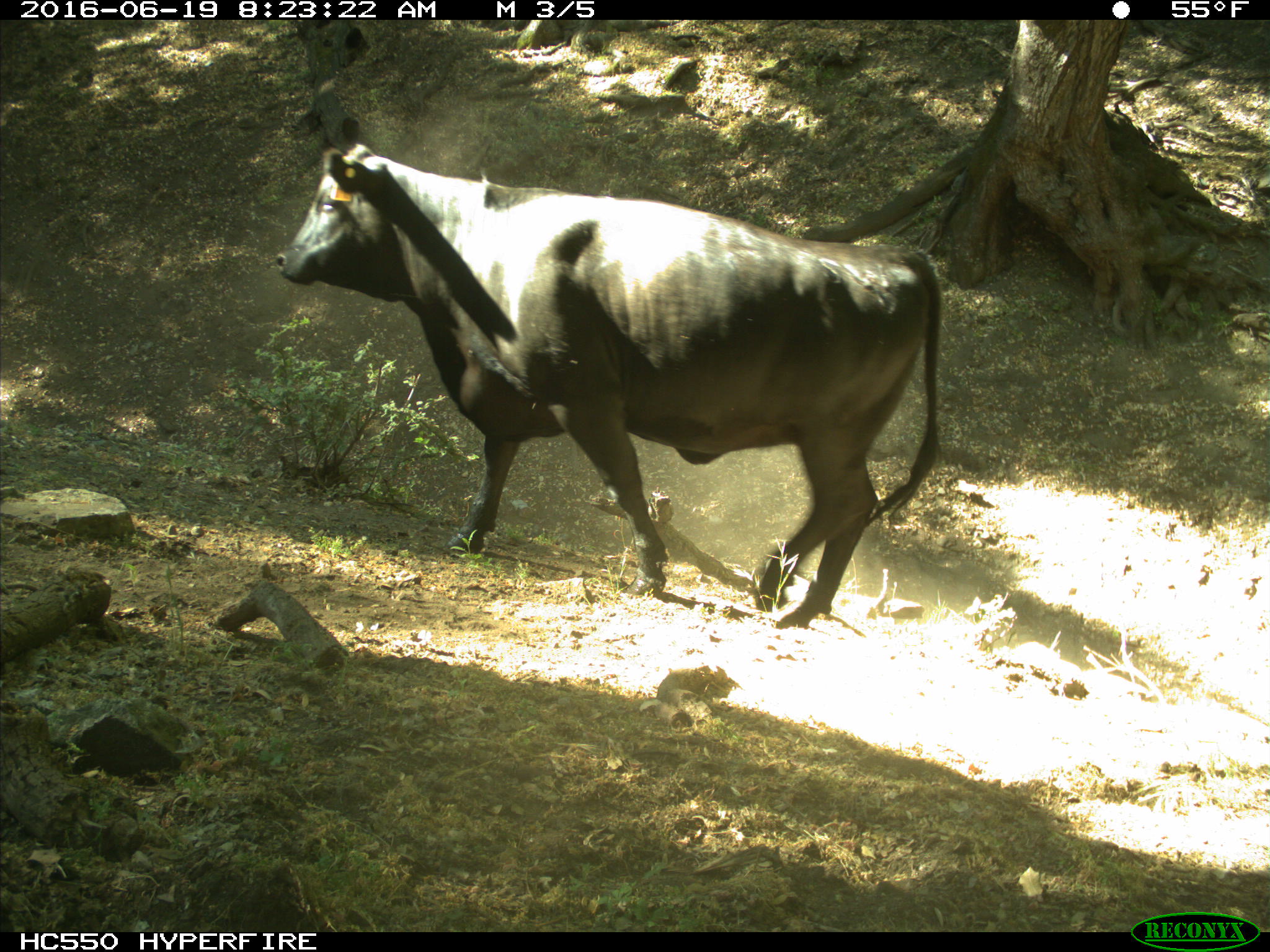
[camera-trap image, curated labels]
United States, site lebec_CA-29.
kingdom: Animalia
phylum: Chordata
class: Mammalia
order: Artiodactyla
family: Bovidae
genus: Bos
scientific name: Bos taurus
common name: domestic cow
Bos taurus (domestic cow).